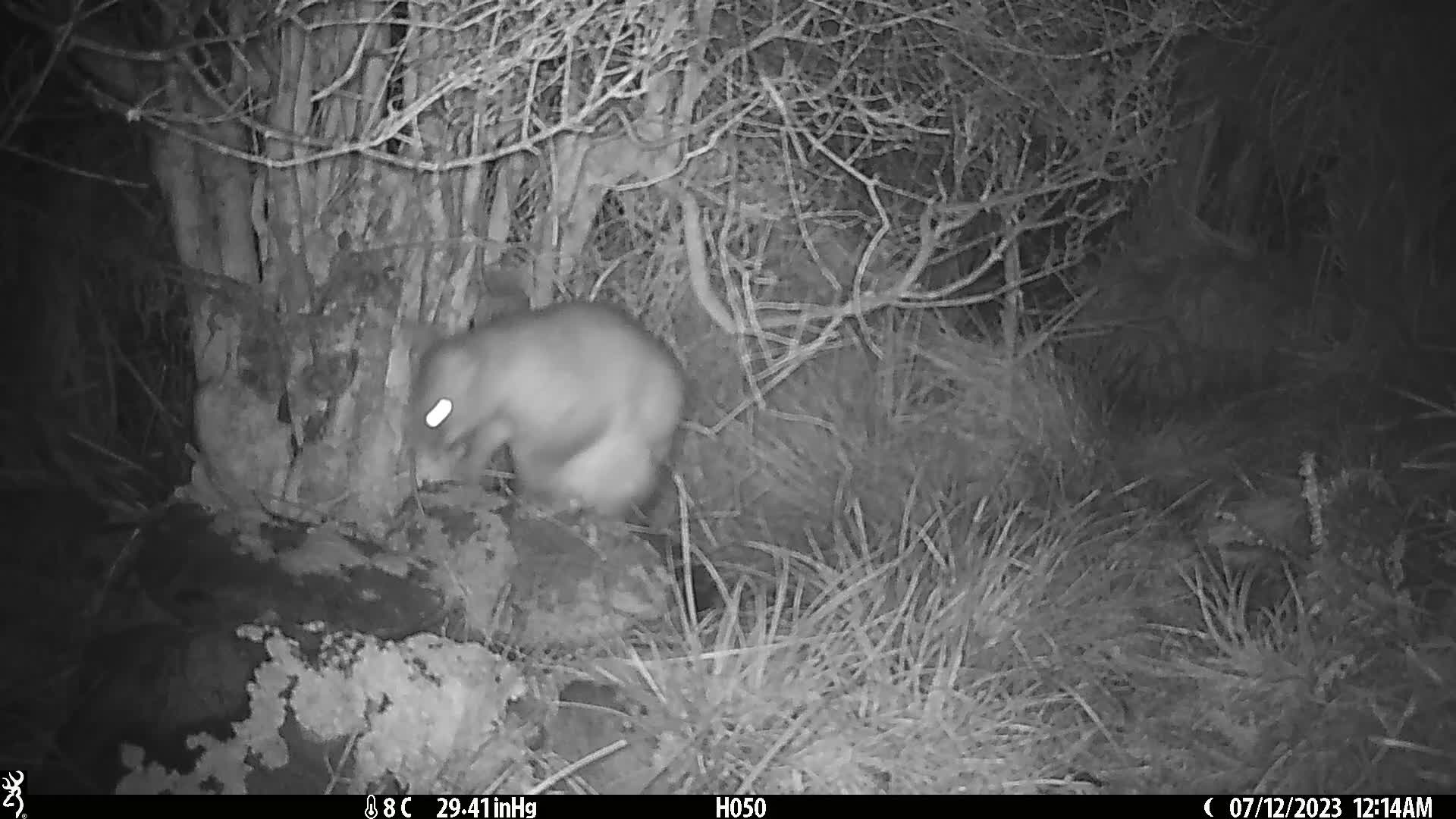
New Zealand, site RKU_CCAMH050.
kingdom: Animalia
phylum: Chordata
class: Mammalia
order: Diprotodontia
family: Phalangeridae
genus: Trichosurus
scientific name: Trichosurus vulpecula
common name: common brushtail possum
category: possum